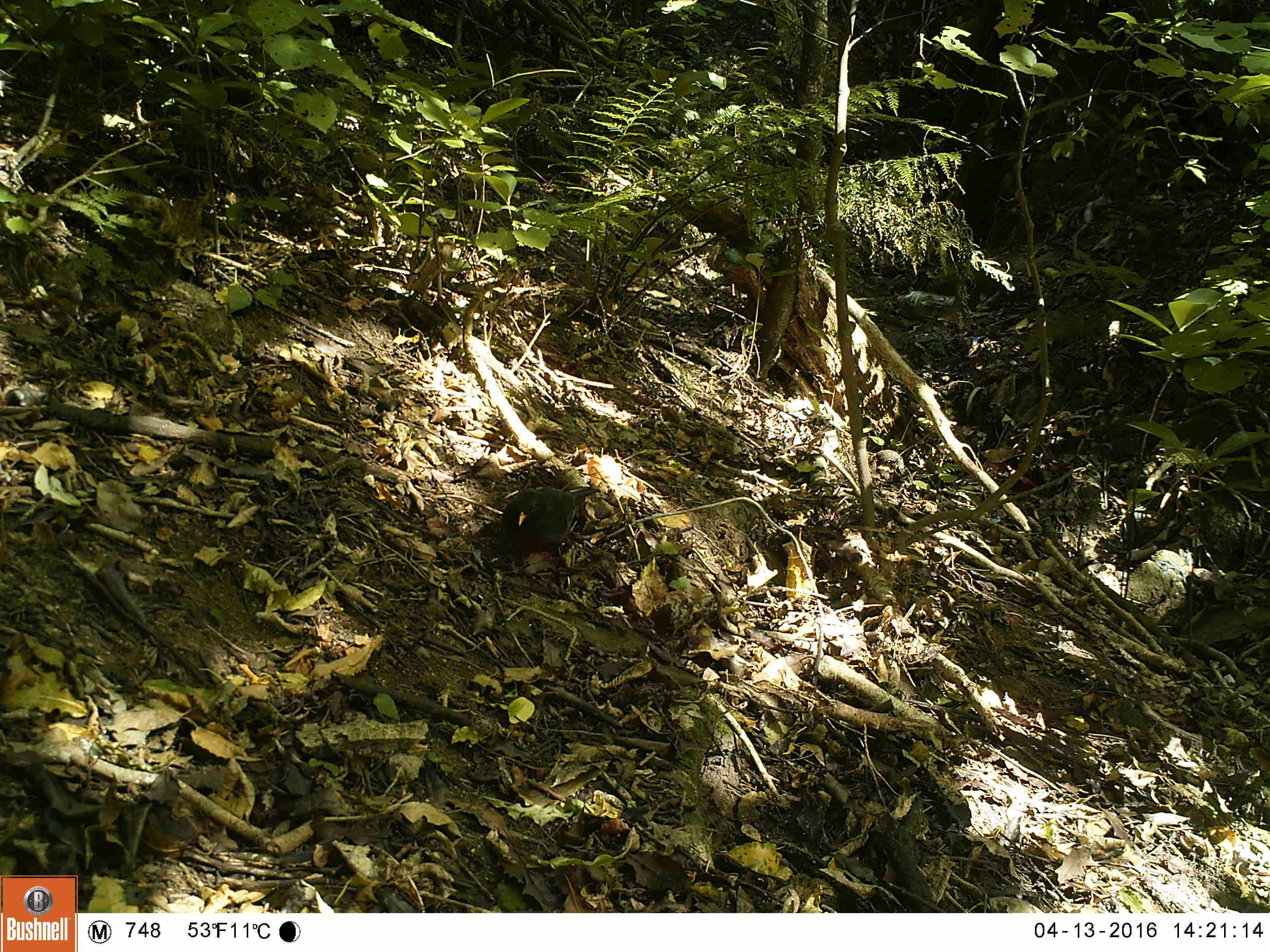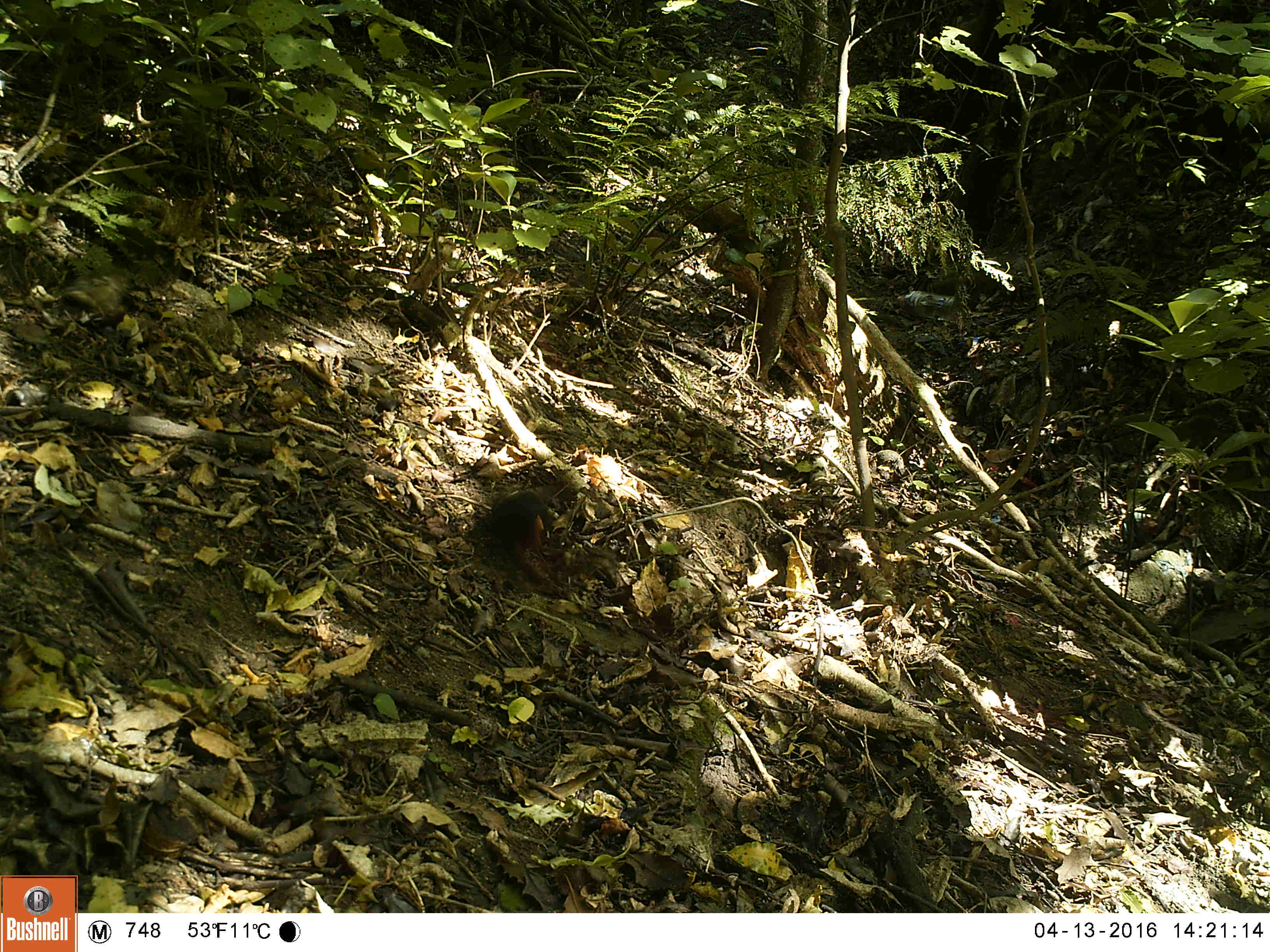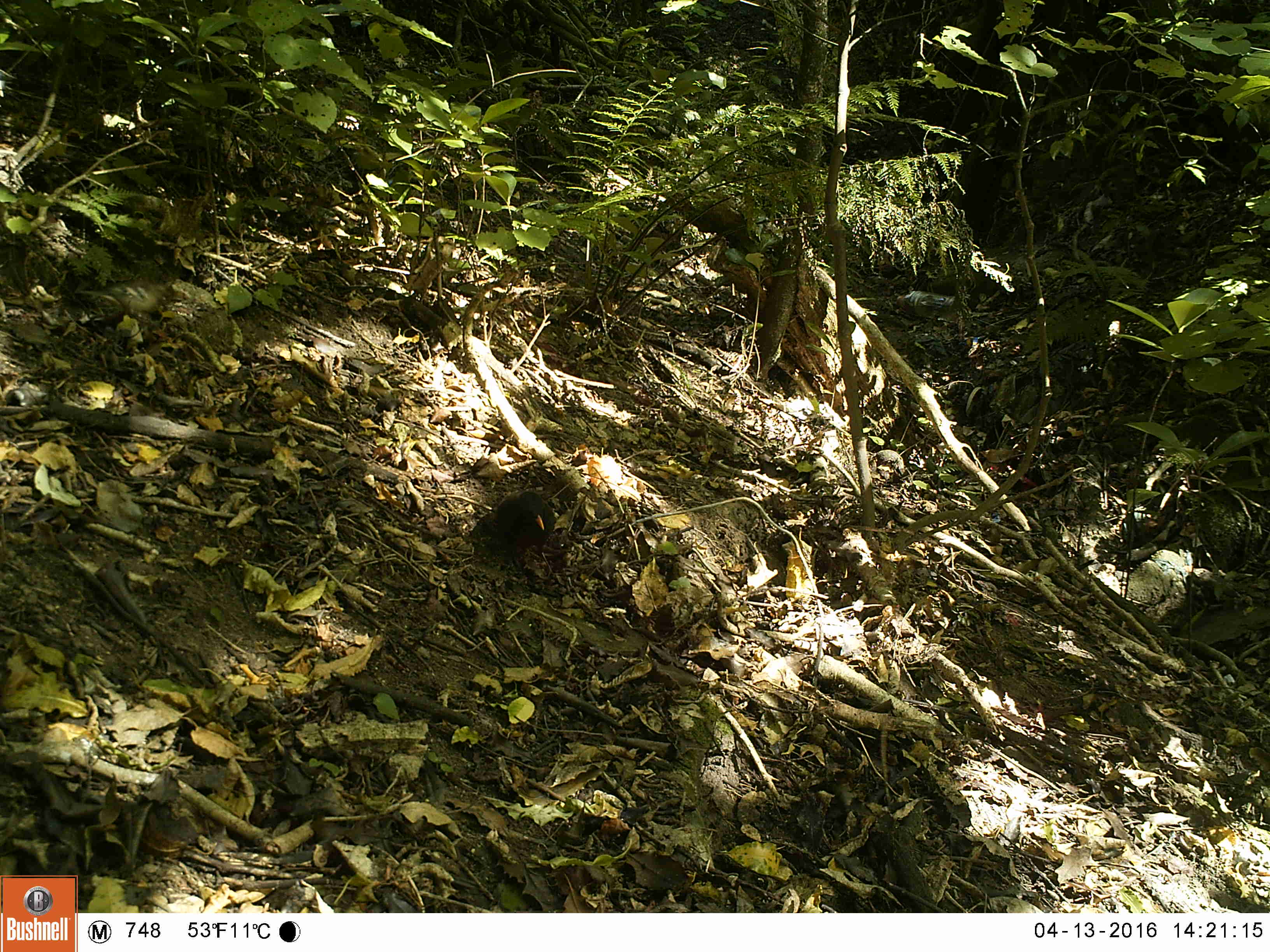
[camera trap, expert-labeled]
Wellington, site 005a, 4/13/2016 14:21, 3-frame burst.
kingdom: Animalia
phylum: Chordata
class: Aves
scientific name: Aves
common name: bird